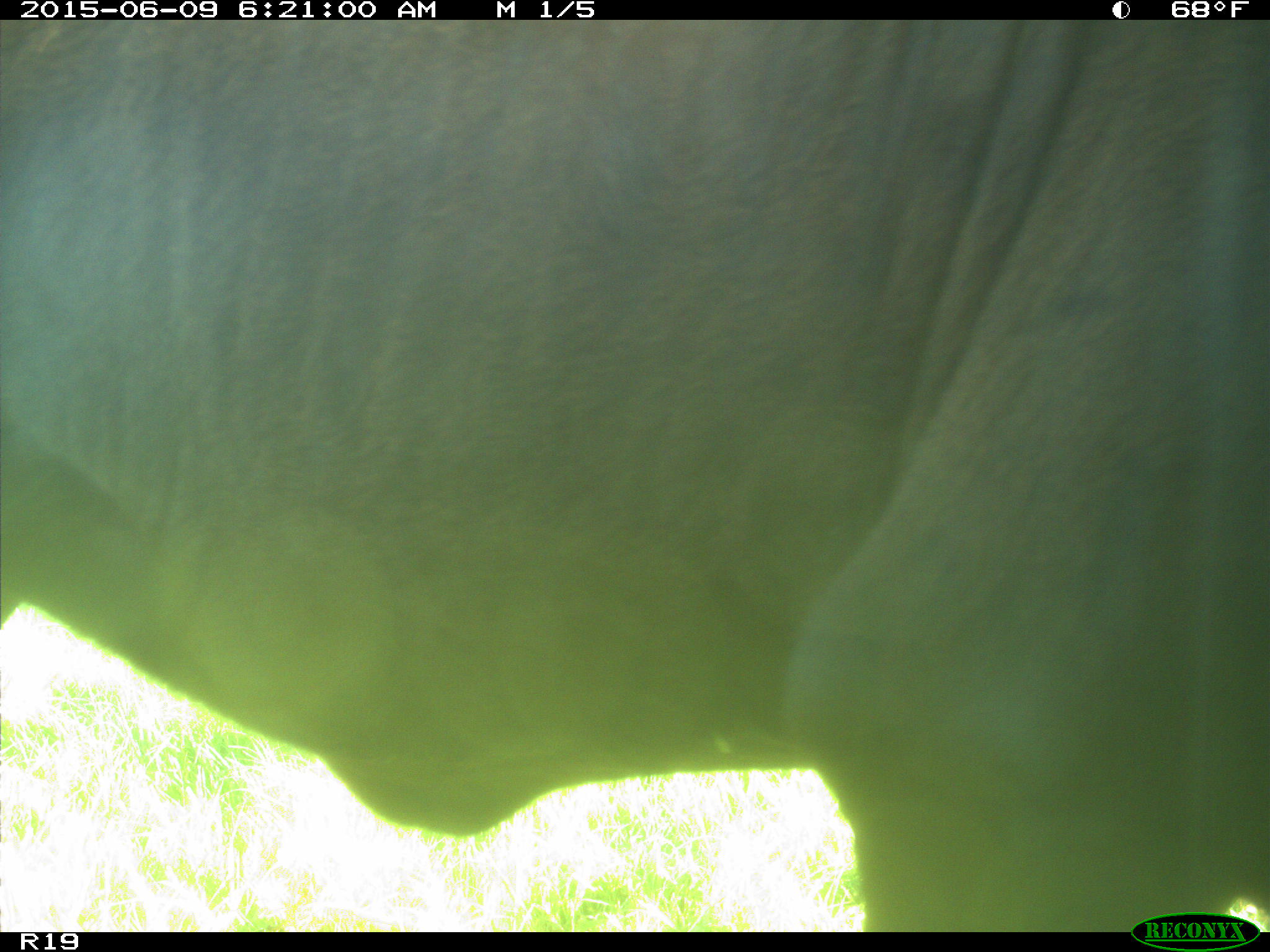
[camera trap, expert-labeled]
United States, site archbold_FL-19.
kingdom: Animalia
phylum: Chordata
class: Mammalia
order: Artiodactyla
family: Bovidae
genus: Bos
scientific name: Bos taurus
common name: domestic cow